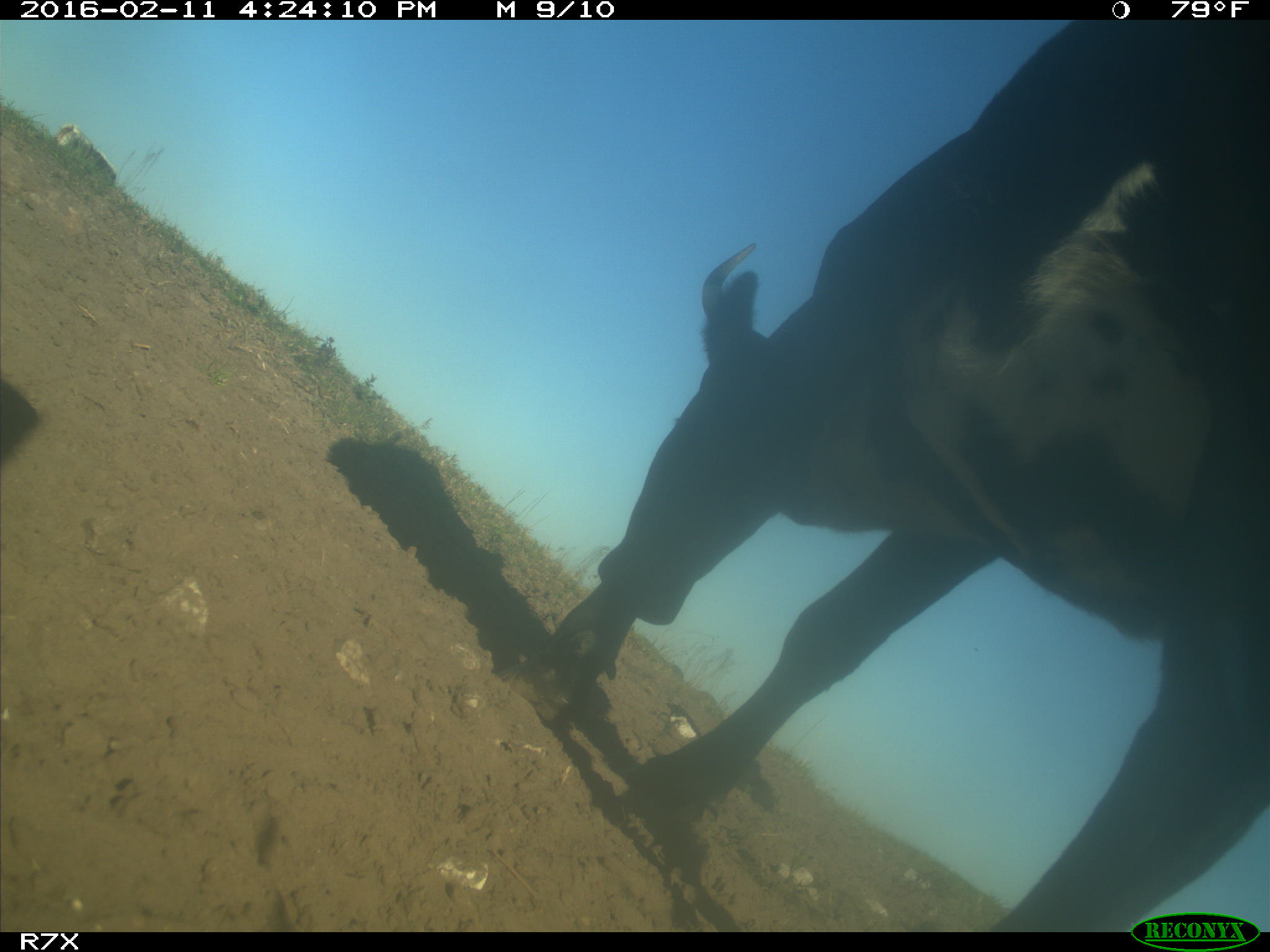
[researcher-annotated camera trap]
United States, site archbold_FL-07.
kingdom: Animalia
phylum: Chordata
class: Mammalia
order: Artiodactyla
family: Bovidae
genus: Bos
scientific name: Bos taurus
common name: domestic cow